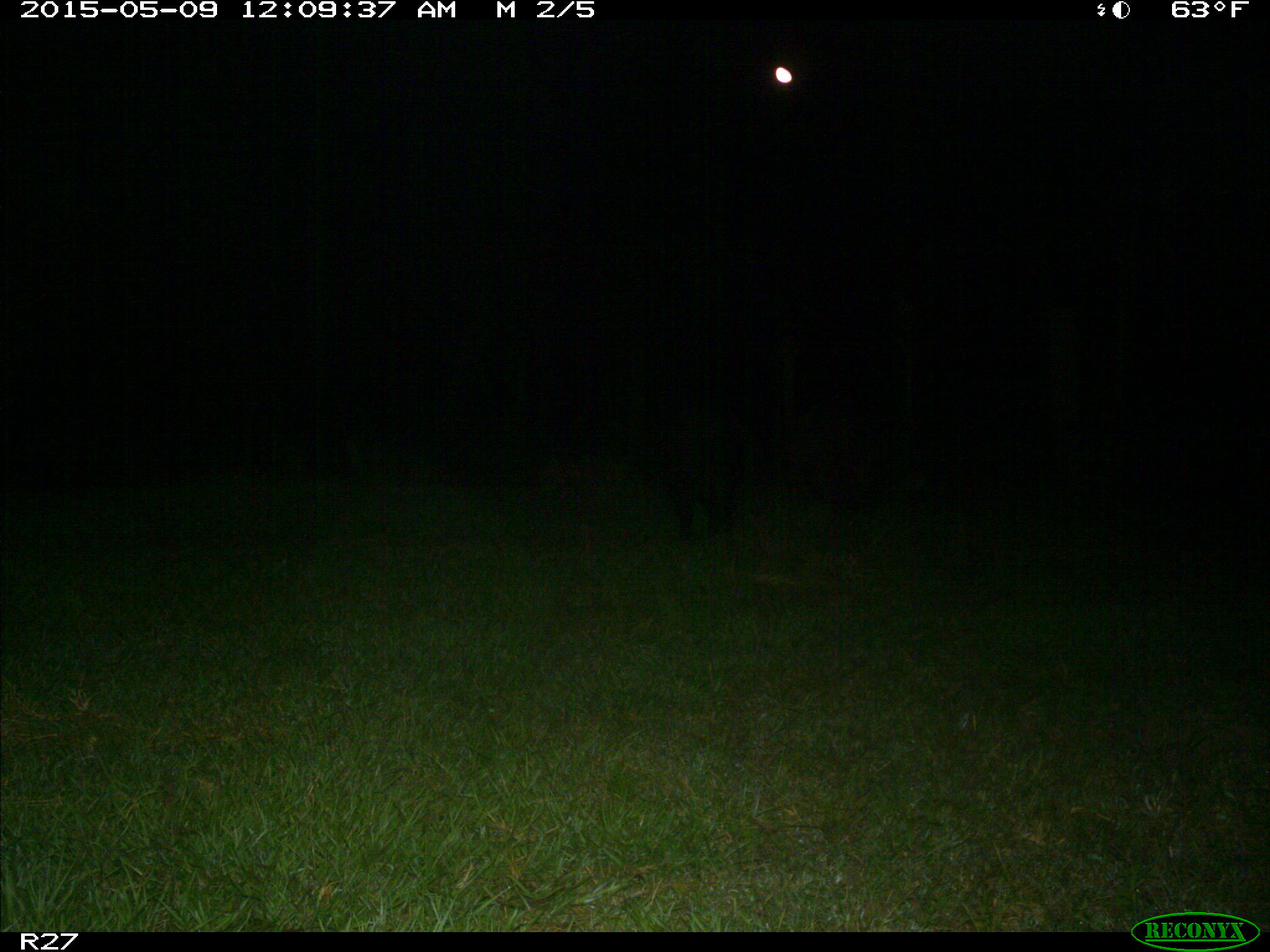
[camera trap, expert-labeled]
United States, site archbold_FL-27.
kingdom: Animalia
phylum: Chordata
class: Mammalia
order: Artiodactyla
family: Suidae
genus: Sus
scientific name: Sus scrofa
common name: wild boar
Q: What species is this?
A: Sus scrofa (wild boar).